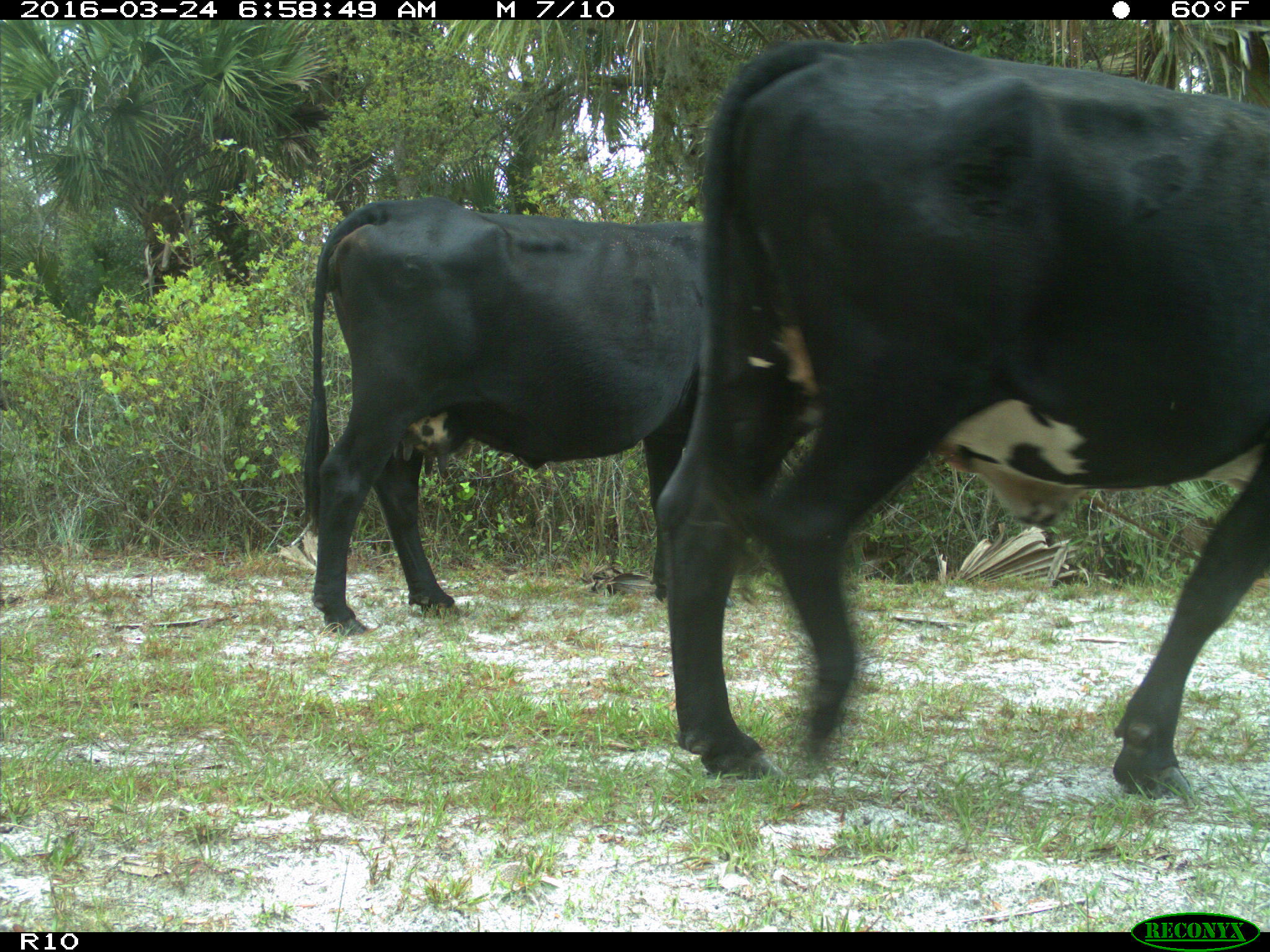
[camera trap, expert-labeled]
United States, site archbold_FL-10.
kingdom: Animalia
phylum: Chordata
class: Mammalia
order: Artiodactyla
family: Bovidae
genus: Bos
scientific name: Bos taurus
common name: domestic cow